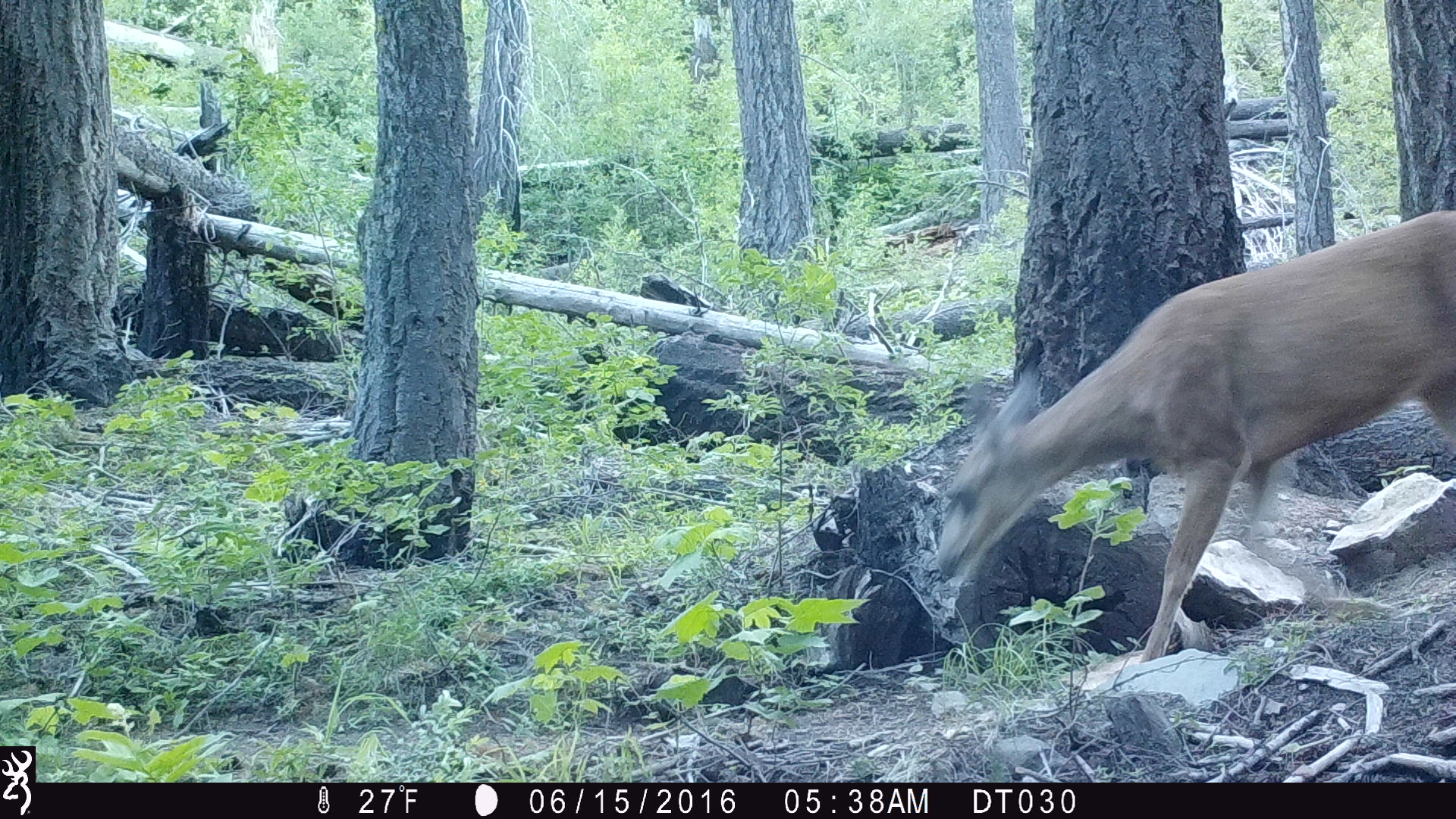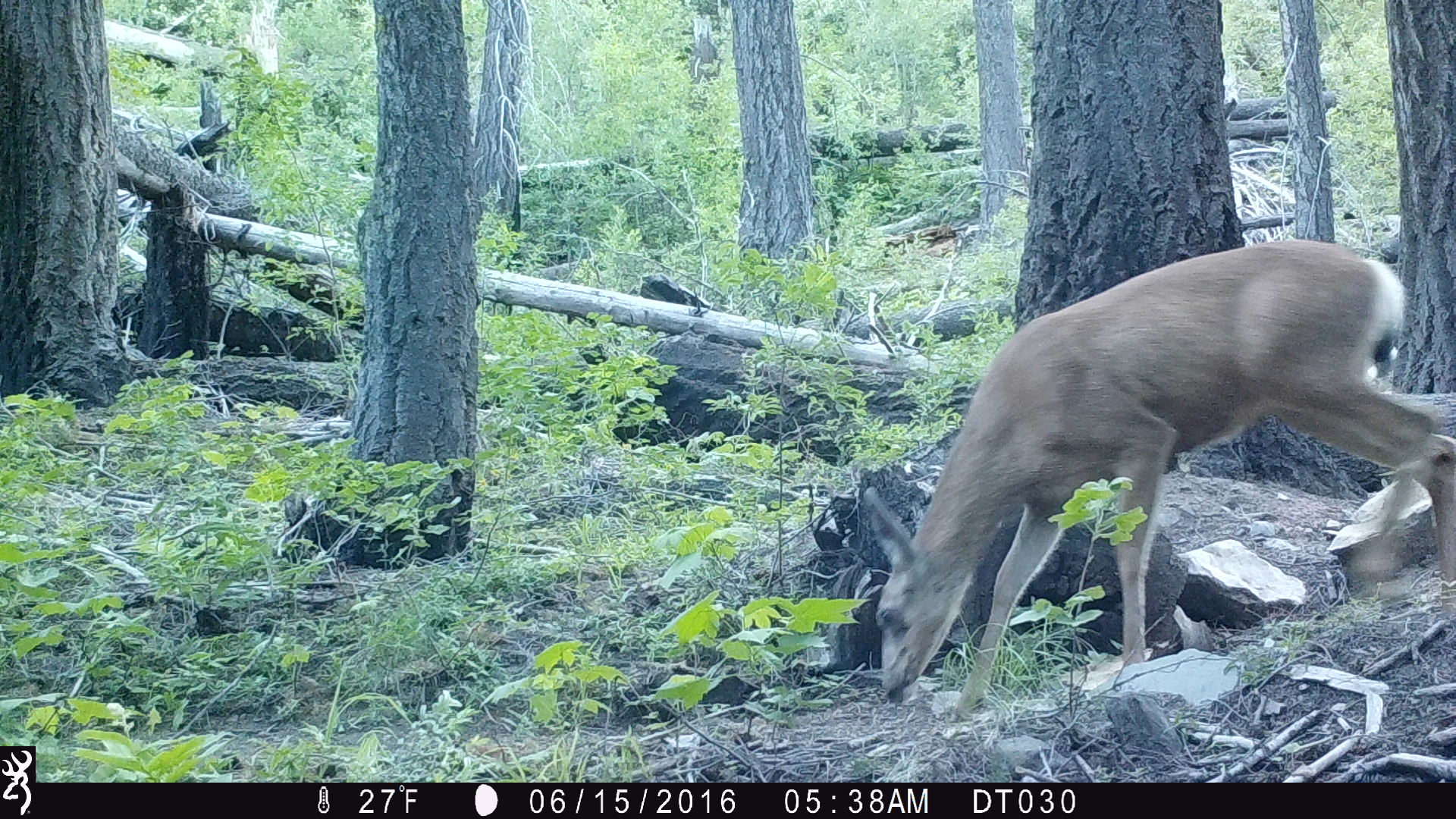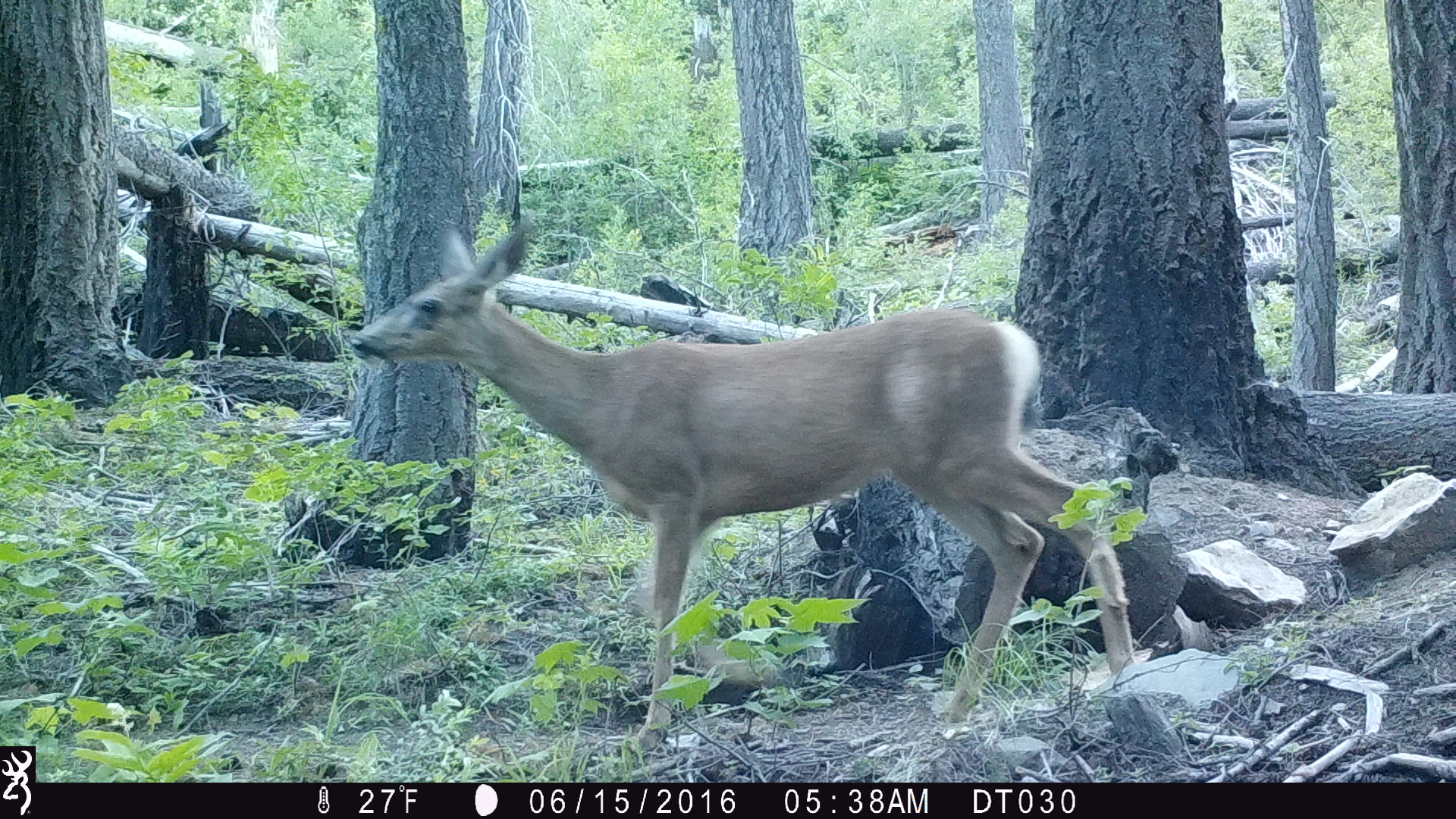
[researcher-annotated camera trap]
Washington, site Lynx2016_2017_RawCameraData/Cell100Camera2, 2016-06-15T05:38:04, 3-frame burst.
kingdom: Animalia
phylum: Chordata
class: Mammalia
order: Artiodactyla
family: Cervidae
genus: Odocoileus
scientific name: Odocoileus hemionus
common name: mule deer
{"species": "Odocoileus hemionus (mule deer)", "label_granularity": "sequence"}